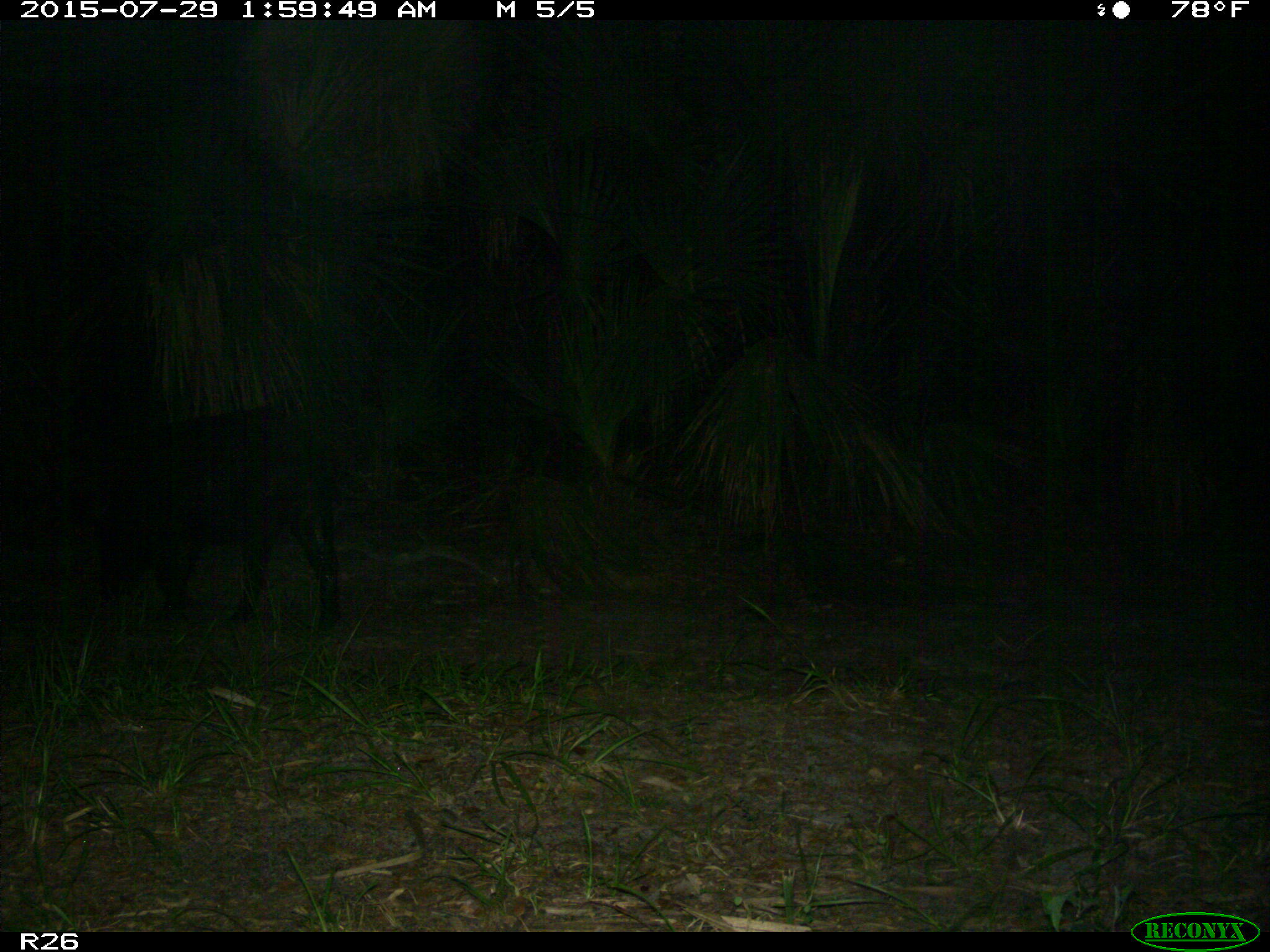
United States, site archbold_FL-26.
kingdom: Animalia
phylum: Chordata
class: Mammalia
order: Artiodactyla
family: Suidae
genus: Sus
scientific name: Sus scrofa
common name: wild boar